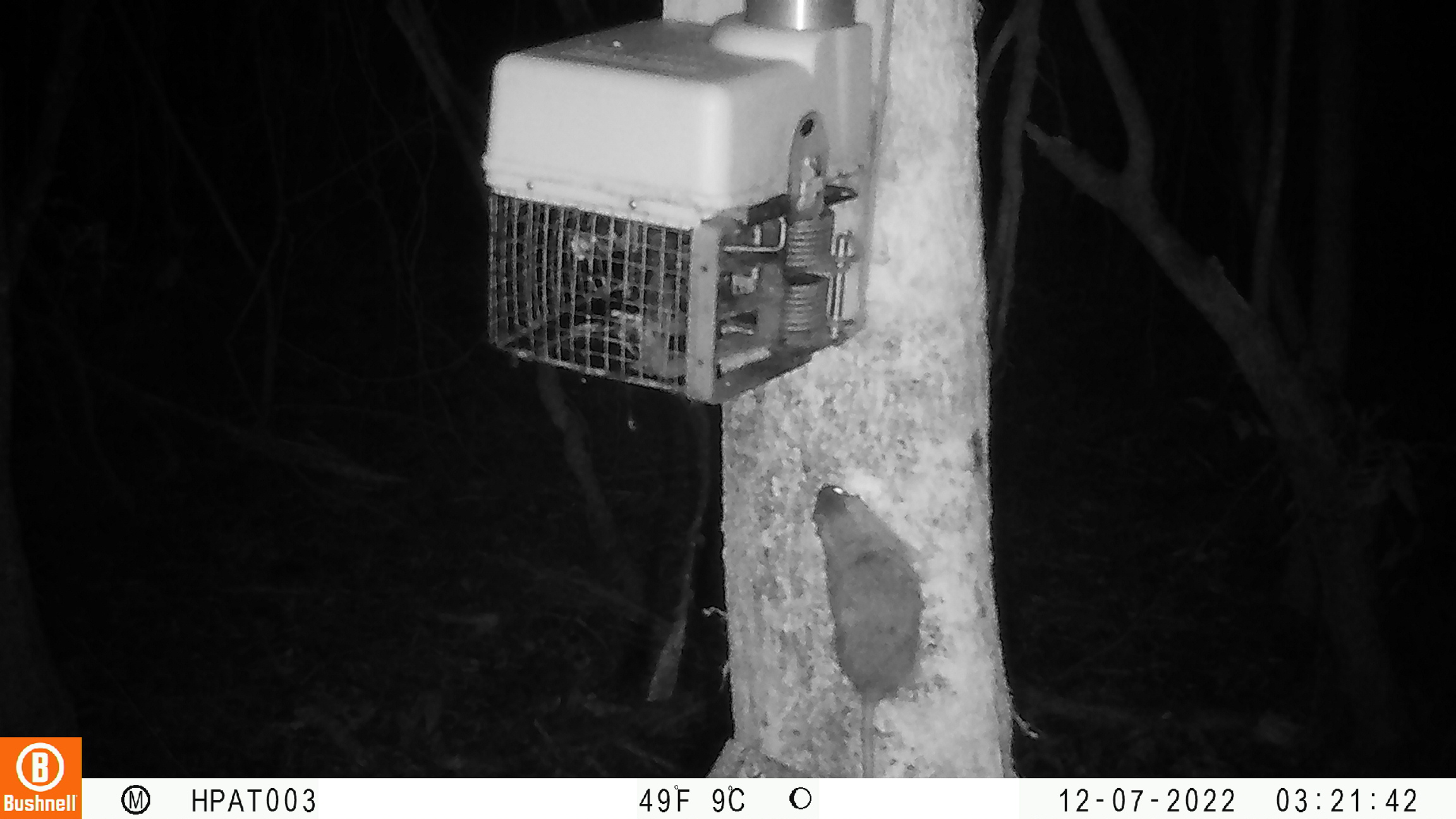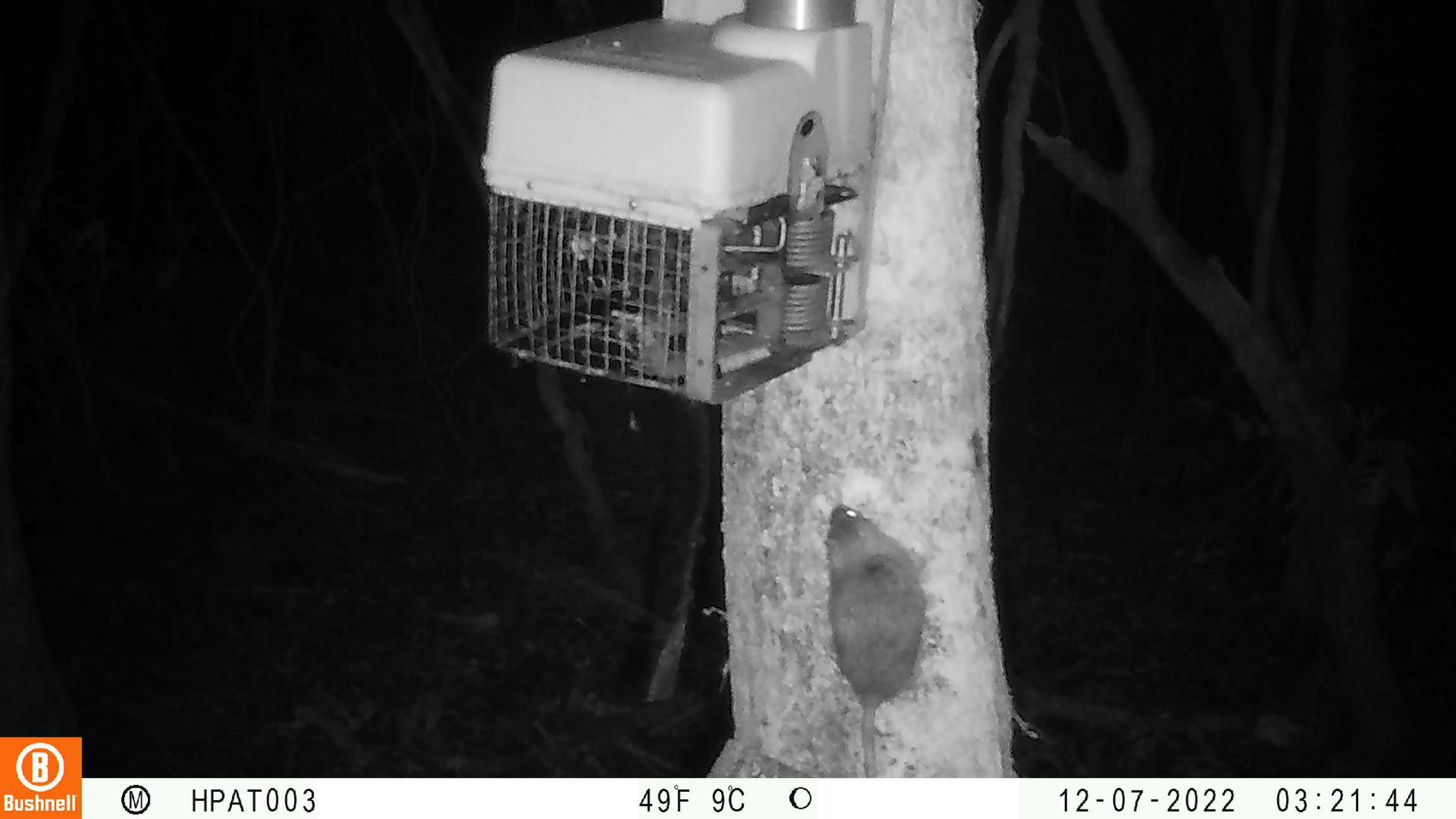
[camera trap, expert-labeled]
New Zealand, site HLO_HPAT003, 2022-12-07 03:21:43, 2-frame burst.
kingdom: Animalia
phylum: Chordata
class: Mammalia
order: Rodentia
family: Muridae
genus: Rattus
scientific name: Rattus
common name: rat